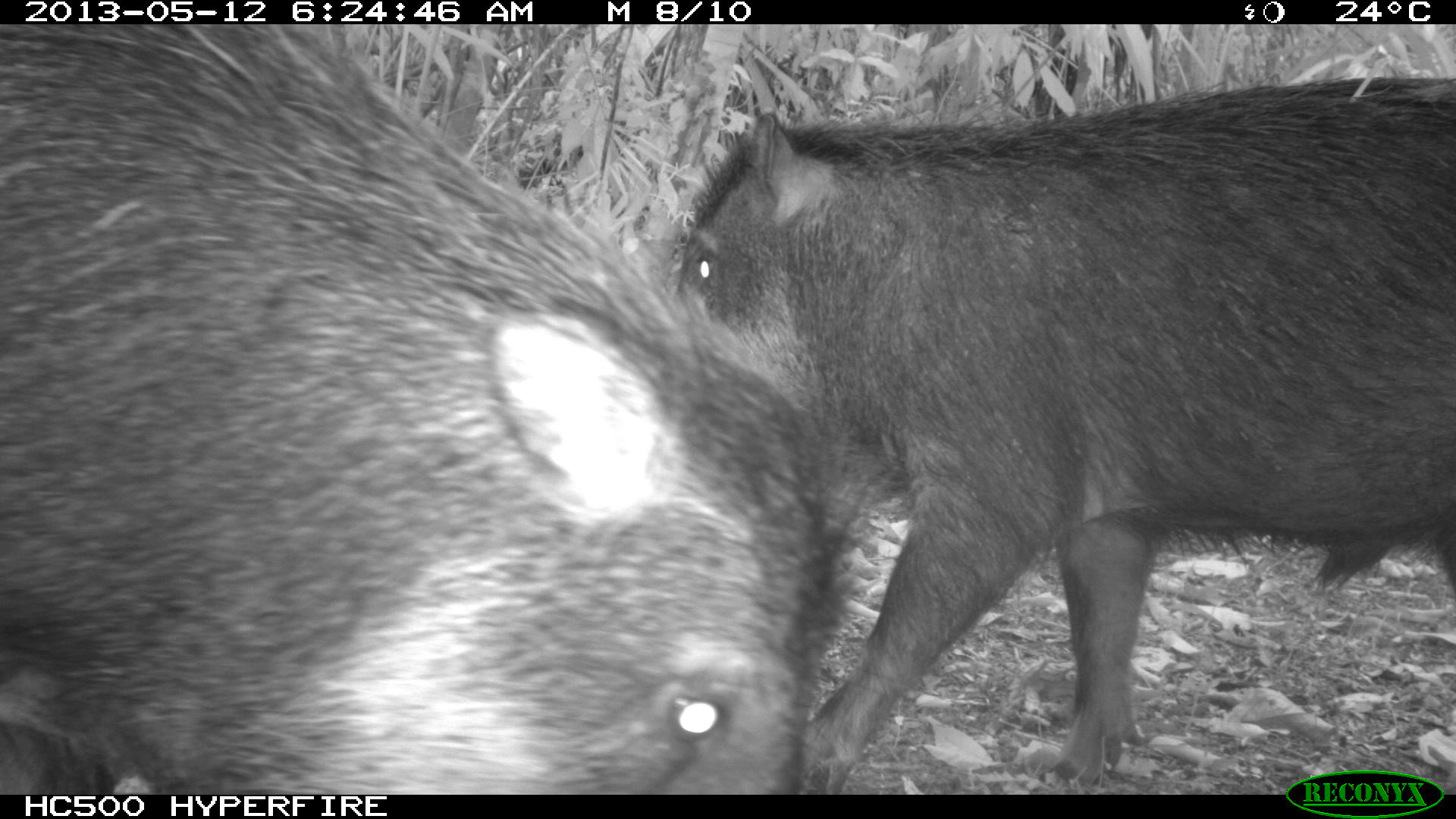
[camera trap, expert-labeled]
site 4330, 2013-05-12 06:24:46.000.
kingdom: Animalia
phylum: Chordata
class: Mammalia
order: Artiodactyla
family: Tayassuidae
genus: Tayassu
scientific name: Tayassu pecari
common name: white-lipped peccary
Tayassu pecari (white-lipped peccary), count 5.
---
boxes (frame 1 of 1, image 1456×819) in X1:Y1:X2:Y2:
tayassu pecari: 0:19:864:785; 650:68:1456:786